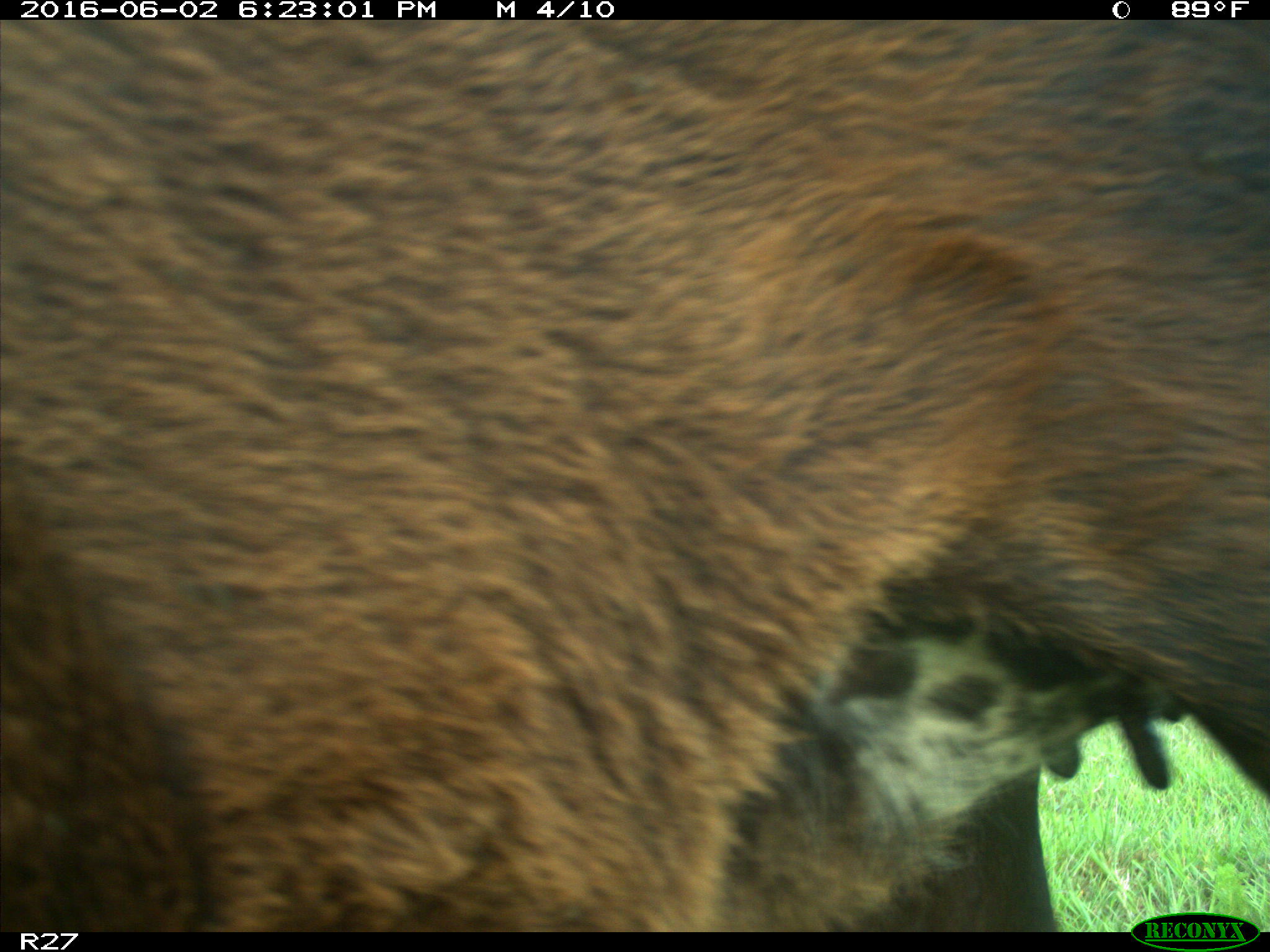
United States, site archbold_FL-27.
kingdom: Animalia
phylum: Chordata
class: Mammalia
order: Artiodactyla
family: Bovidae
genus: Bos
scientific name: Bos taurus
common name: domestic cow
Bos taurus (domestic cow).